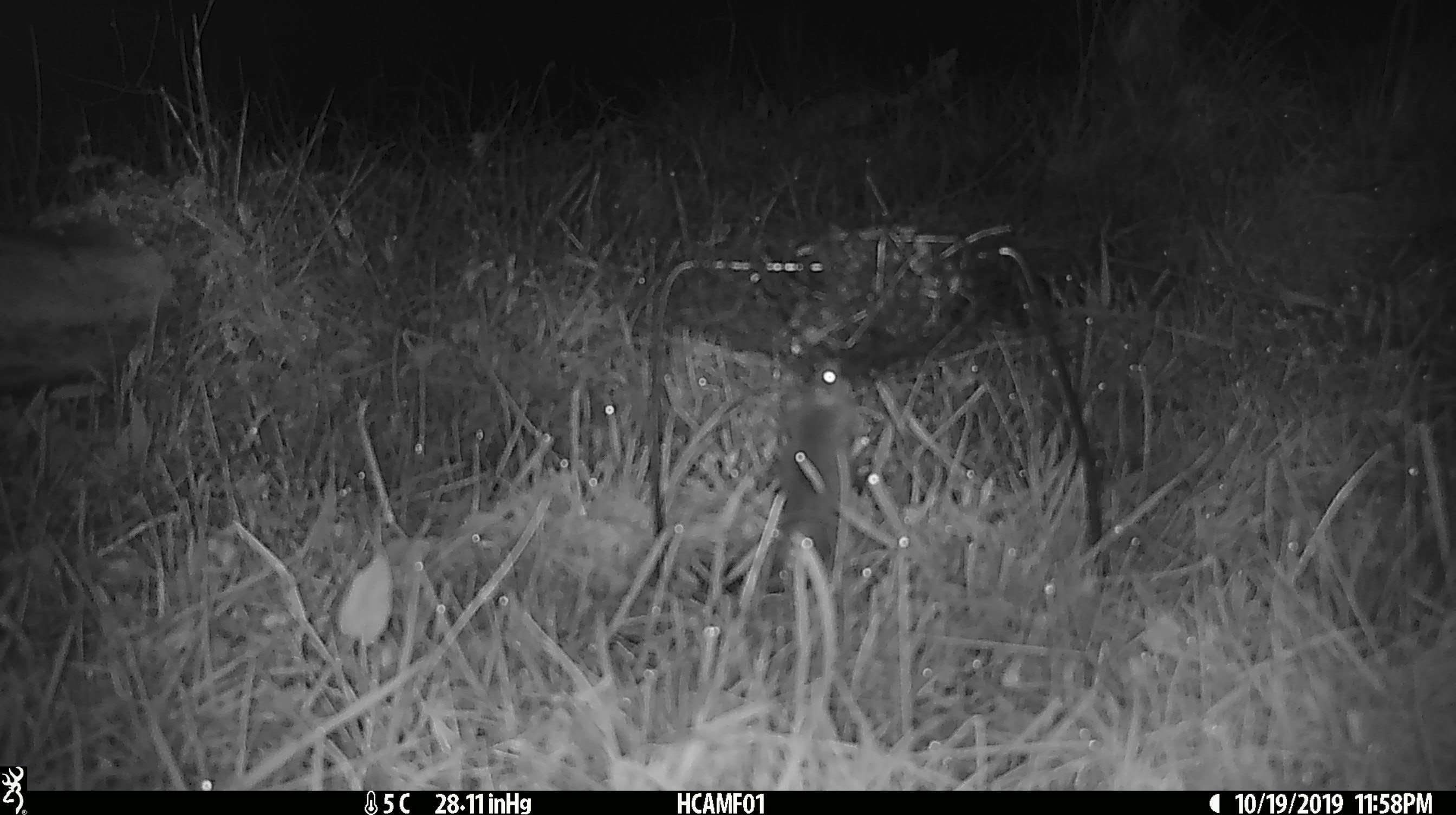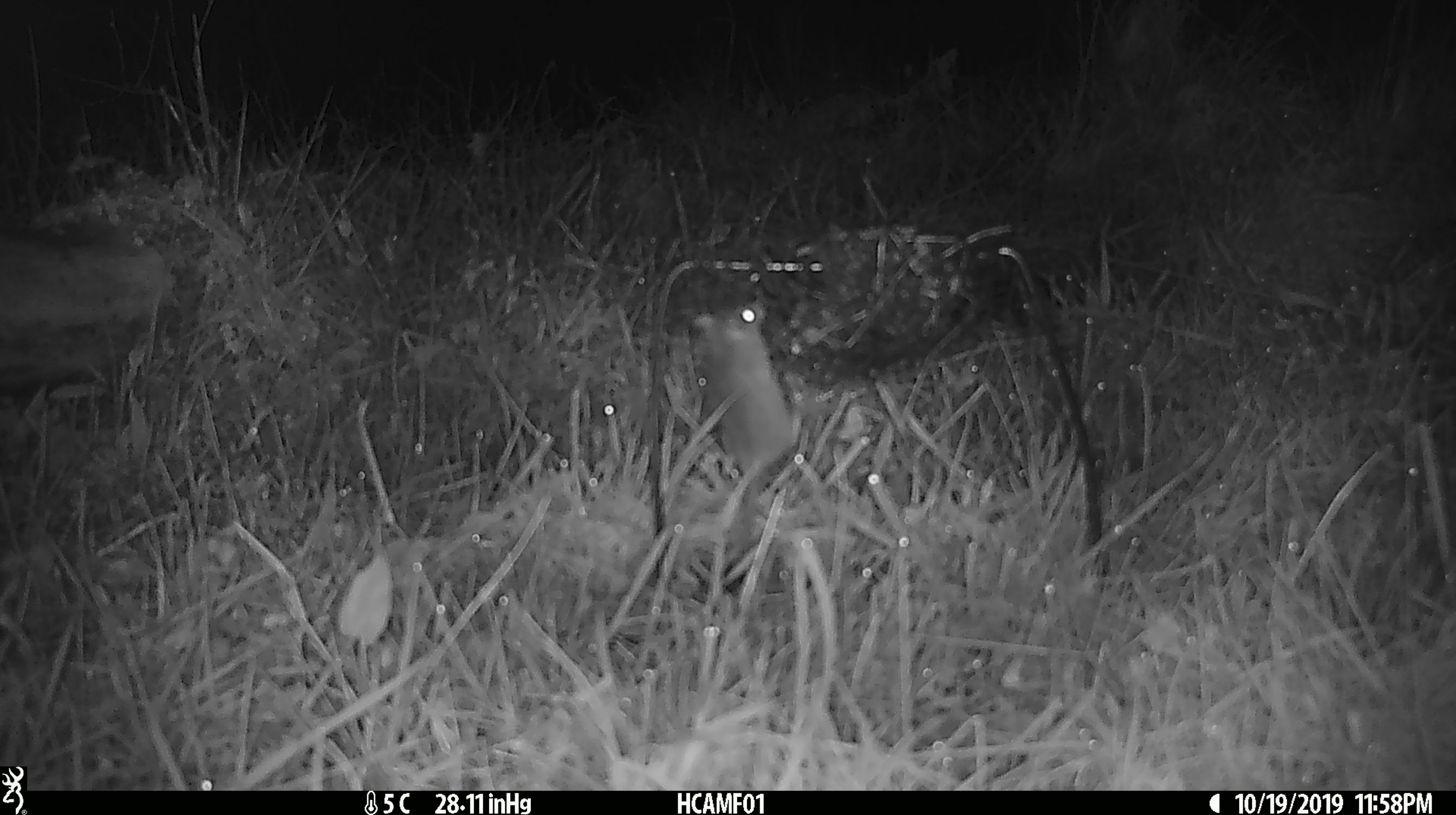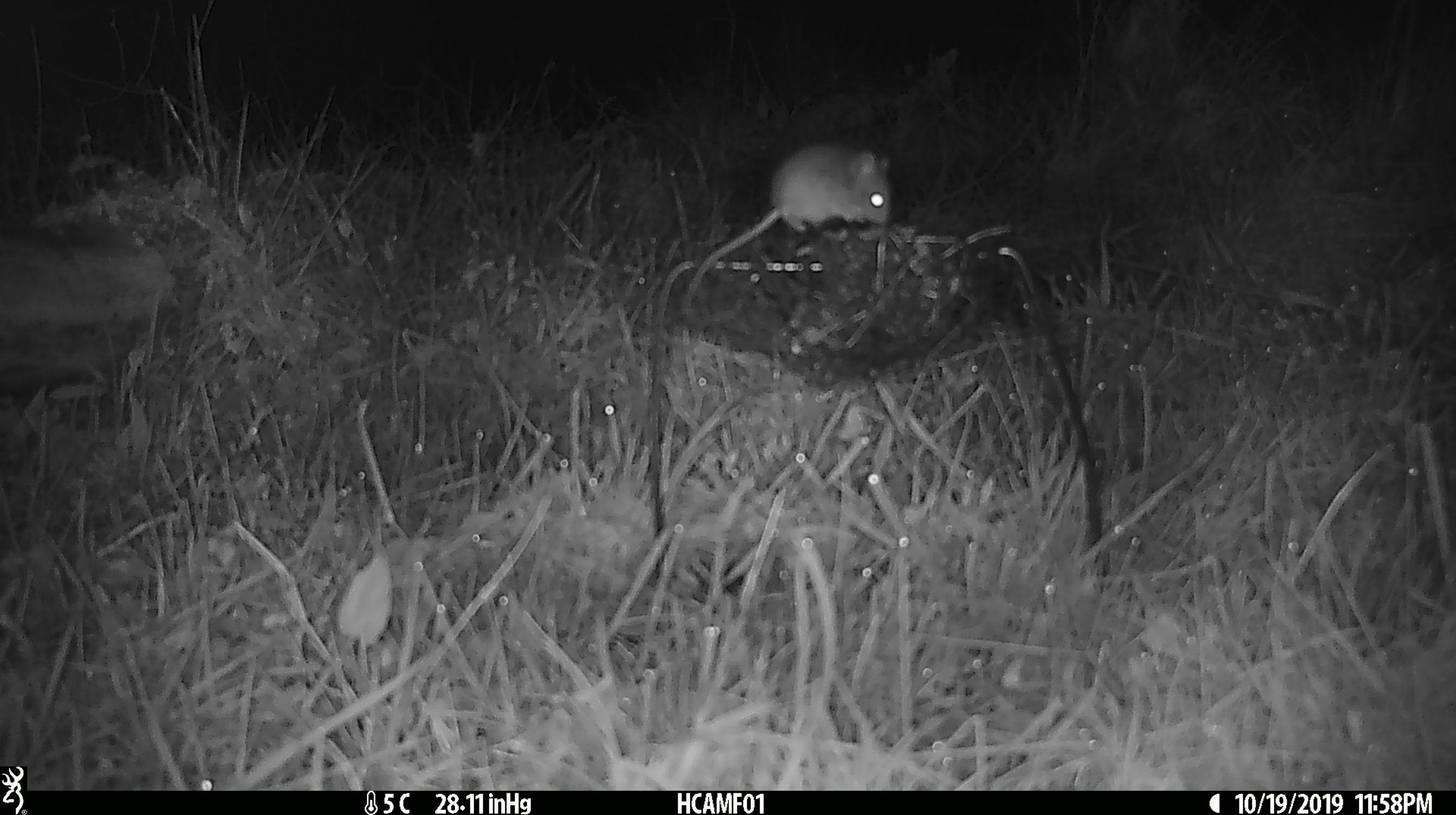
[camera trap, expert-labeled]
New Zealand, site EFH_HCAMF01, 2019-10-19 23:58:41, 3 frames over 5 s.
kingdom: Animalia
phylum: Chordata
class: Mammalia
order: Rodentia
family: Muridae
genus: Mus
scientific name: Mus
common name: mouse